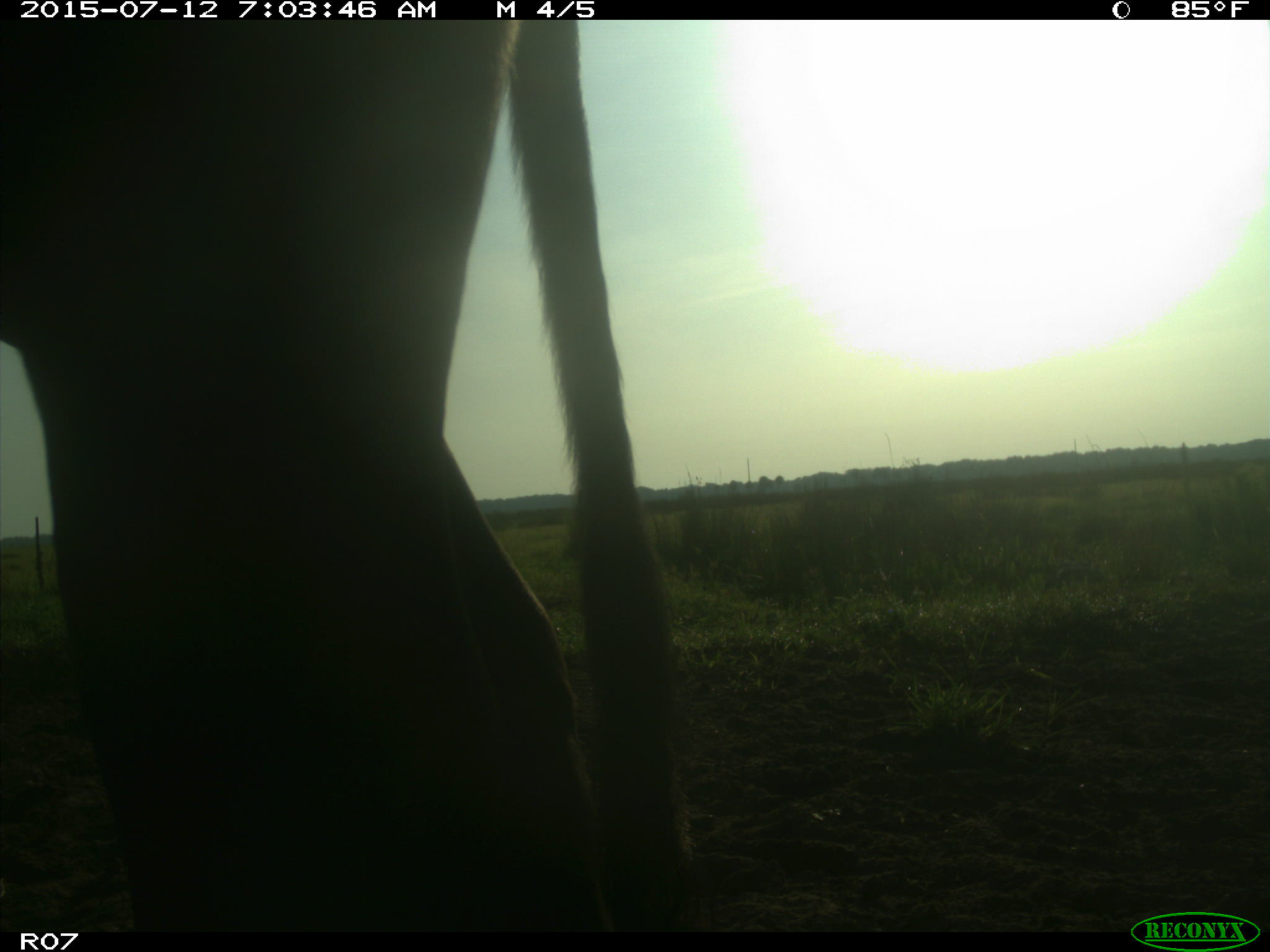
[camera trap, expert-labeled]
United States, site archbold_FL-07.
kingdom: Animalia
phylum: Chordata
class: Mammalia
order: Artiodactyla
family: Bovidae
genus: Bos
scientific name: Bos taurus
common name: domestic cow